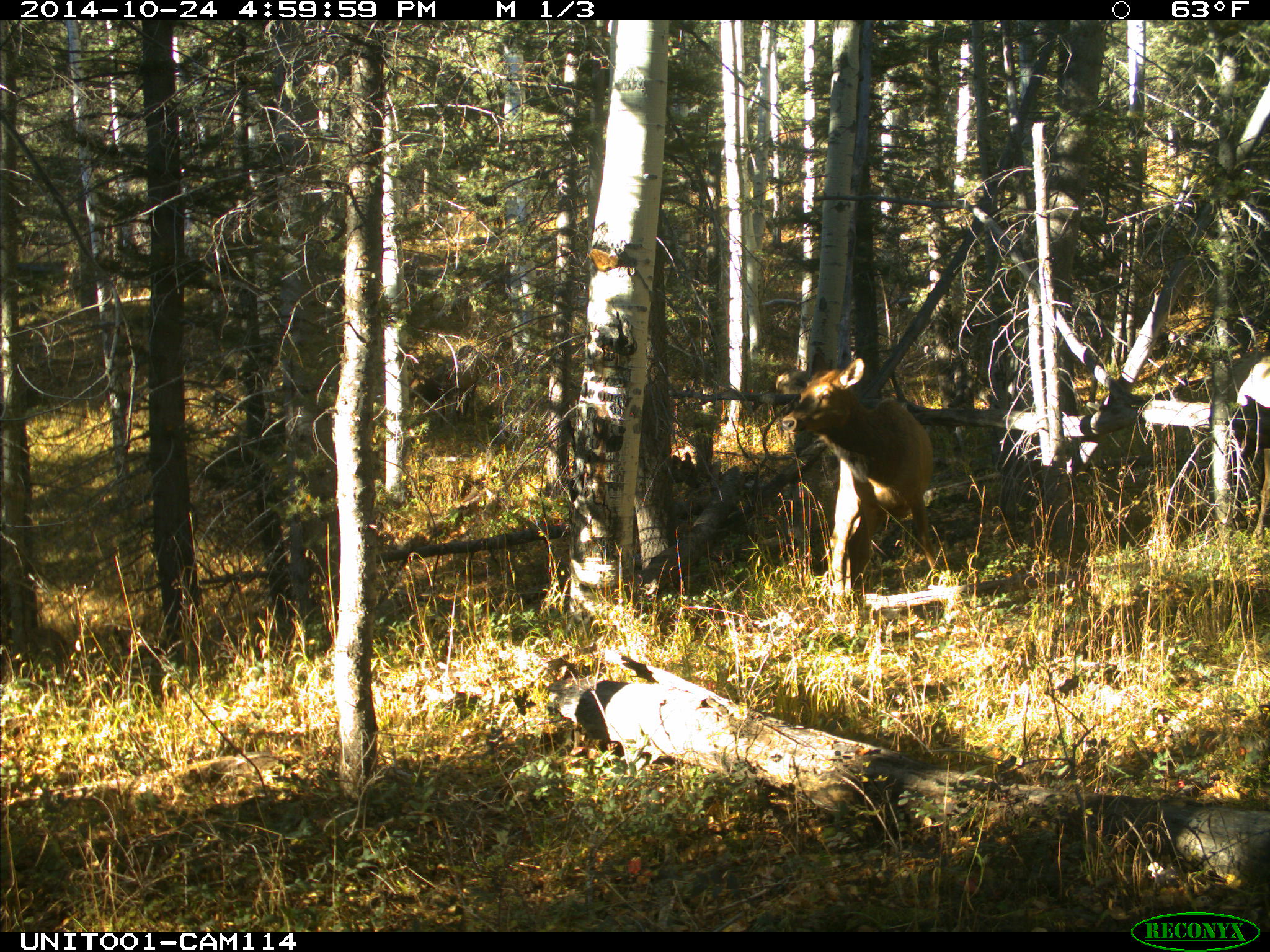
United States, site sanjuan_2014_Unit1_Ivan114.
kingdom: Animalia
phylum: Chordata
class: Mammalia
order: Artiodactyla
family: Cervidae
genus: Cervus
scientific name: Cervus elaphus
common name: red deer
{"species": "Cervus elaphus (red deer)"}